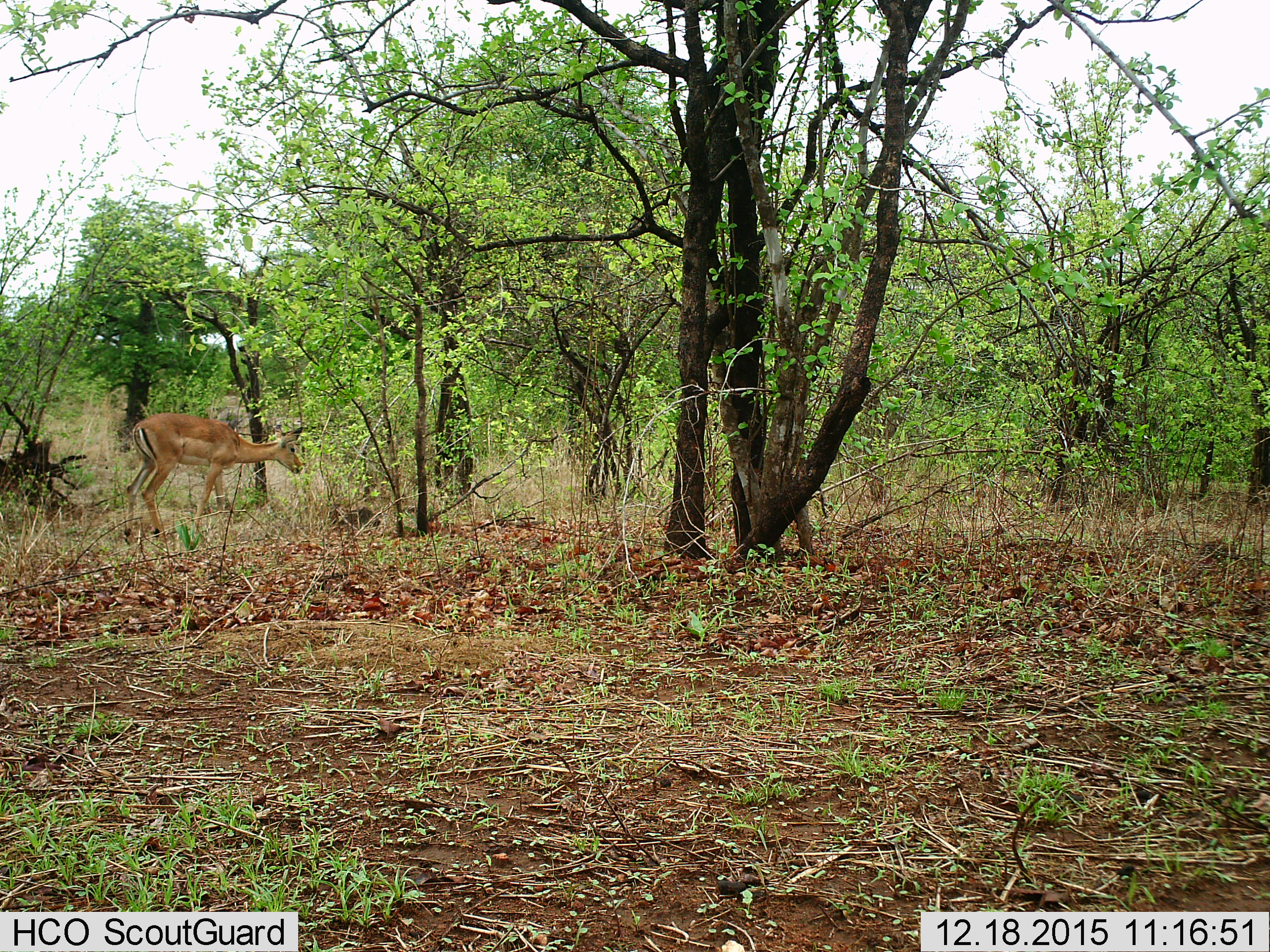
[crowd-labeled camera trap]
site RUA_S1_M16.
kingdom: Animalia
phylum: Chordata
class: Mammalia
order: Artiodactyla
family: Bovidae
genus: Aepyceros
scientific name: Aepyceros melampus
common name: impala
Impala (Aepyceros melampus), count 1. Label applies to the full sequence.